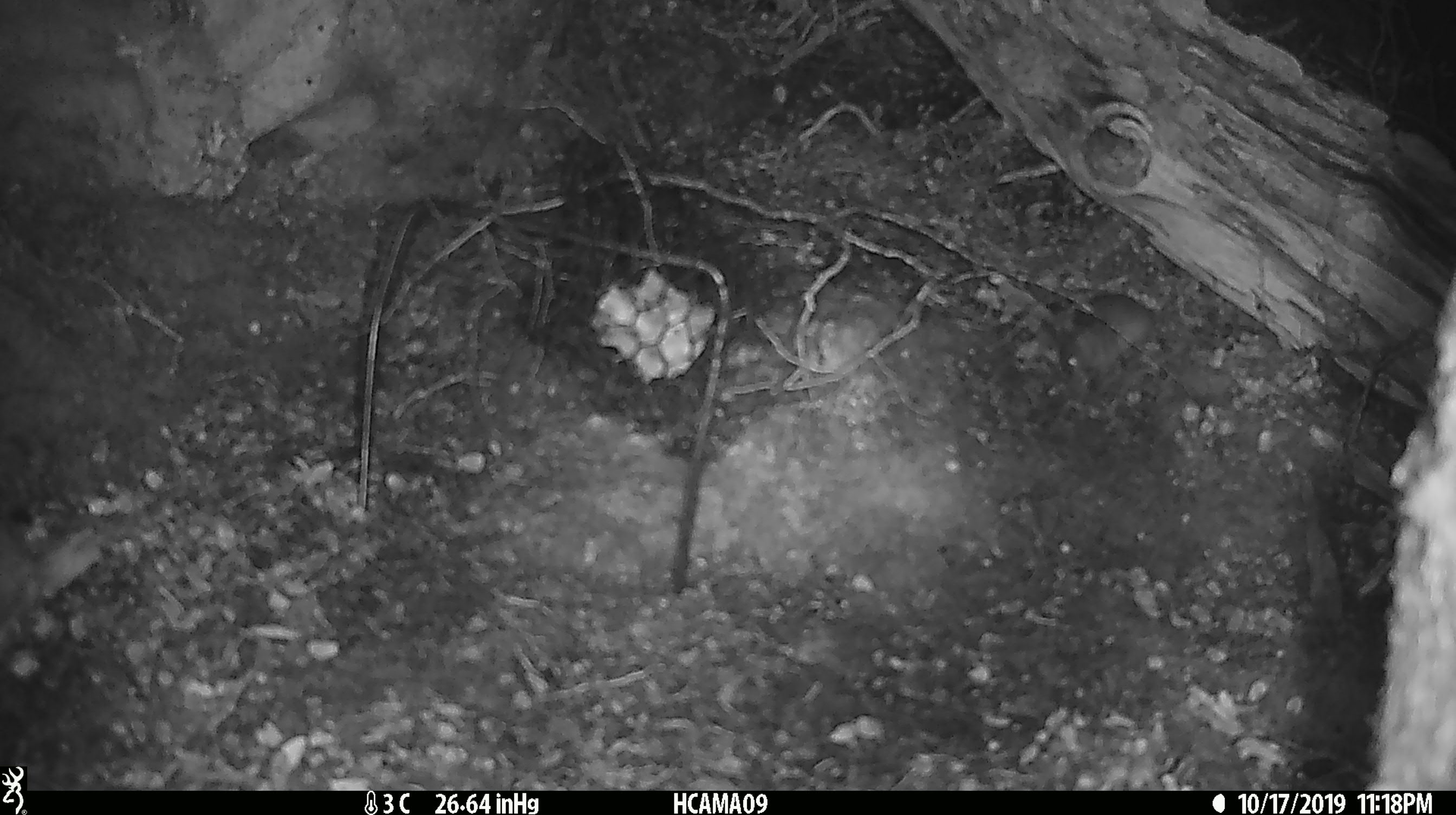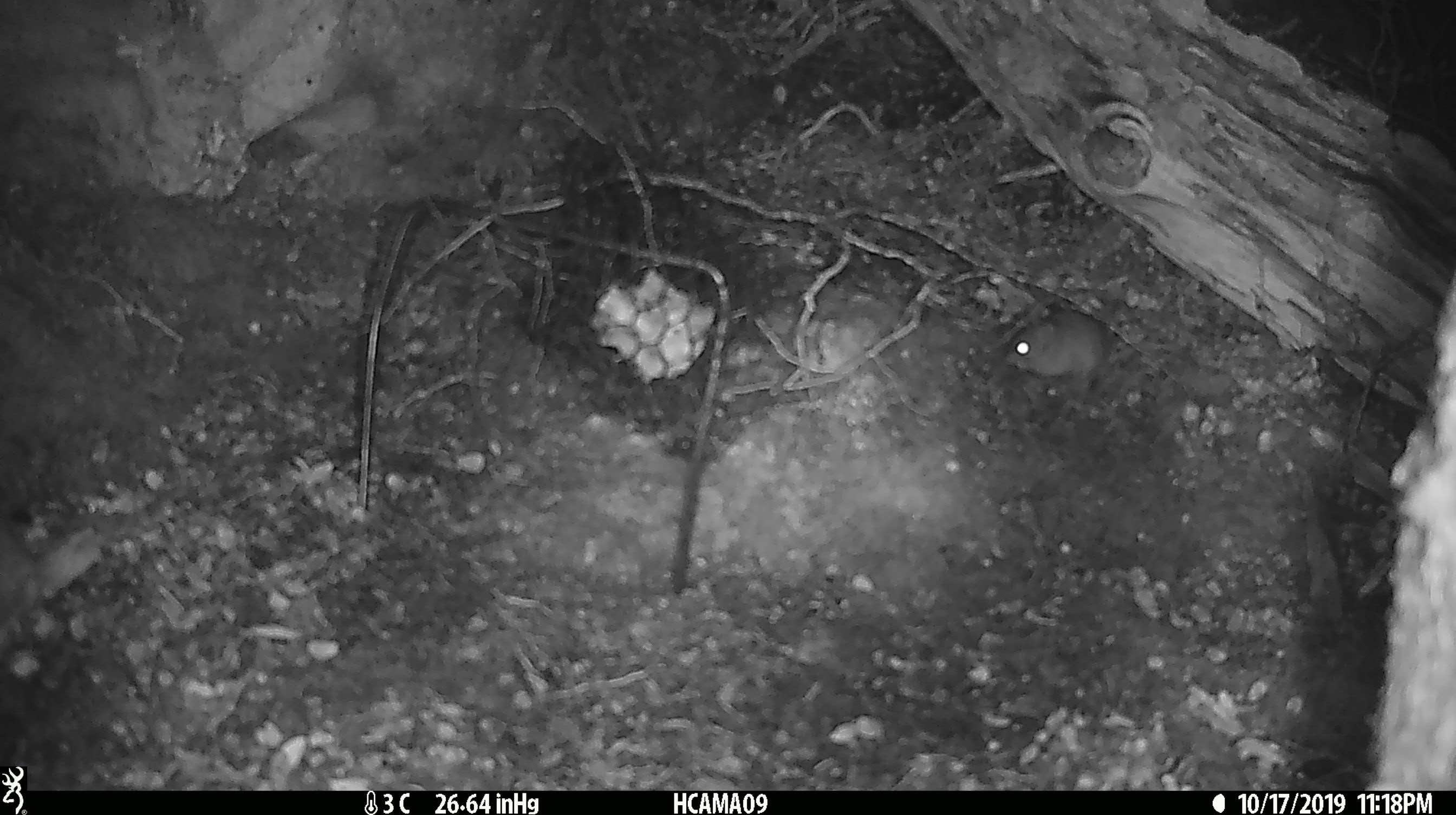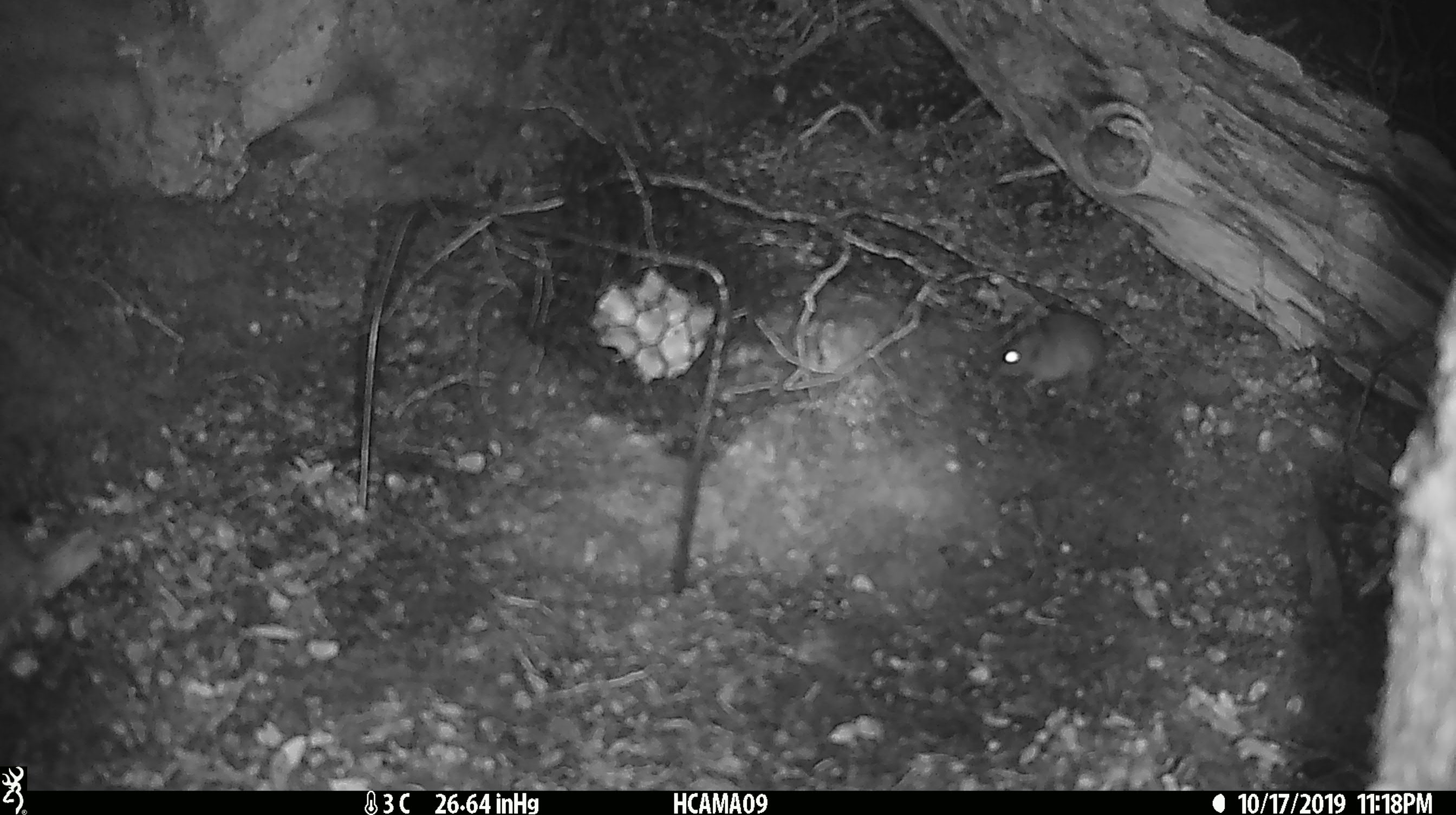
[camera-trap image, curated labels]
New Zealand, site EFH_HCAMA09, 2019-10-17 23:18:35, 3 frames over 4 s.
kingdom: Animalia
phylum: Chordata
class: Mammalia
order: Rodentia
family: Muridae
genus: Mus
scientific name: Mus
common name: mouse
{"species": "mouse (Mus)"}